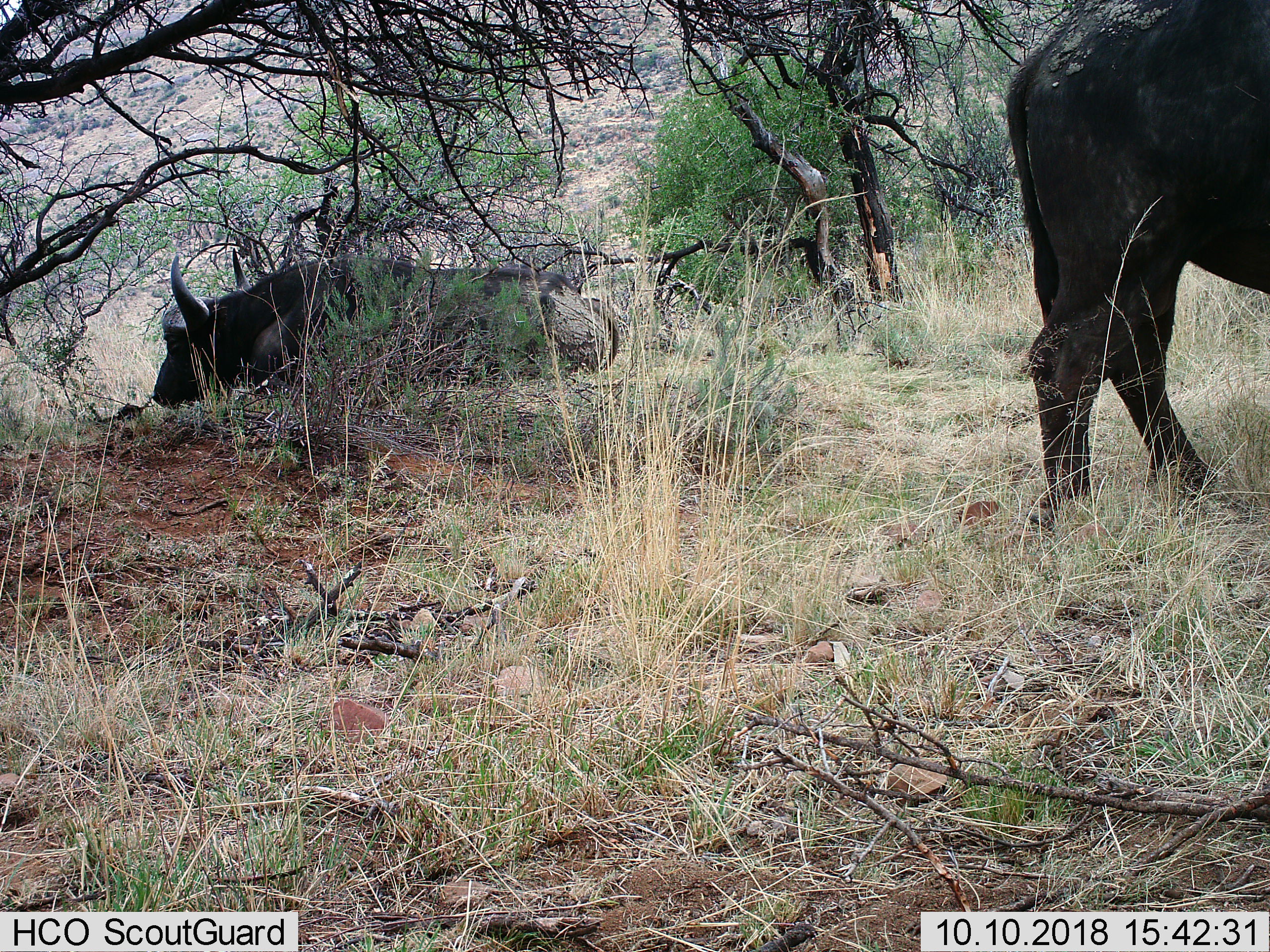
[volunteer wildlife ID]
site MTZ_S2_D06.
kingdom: Animalia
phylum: Chordata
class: Mammalia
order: Artiodactyla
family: Bovidae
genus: Syncerus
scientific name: Syncerus caffer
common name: african buffalo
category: buffalo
Buffalo (african buffalo) (Syncerus caffer), count 2. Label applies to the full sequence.